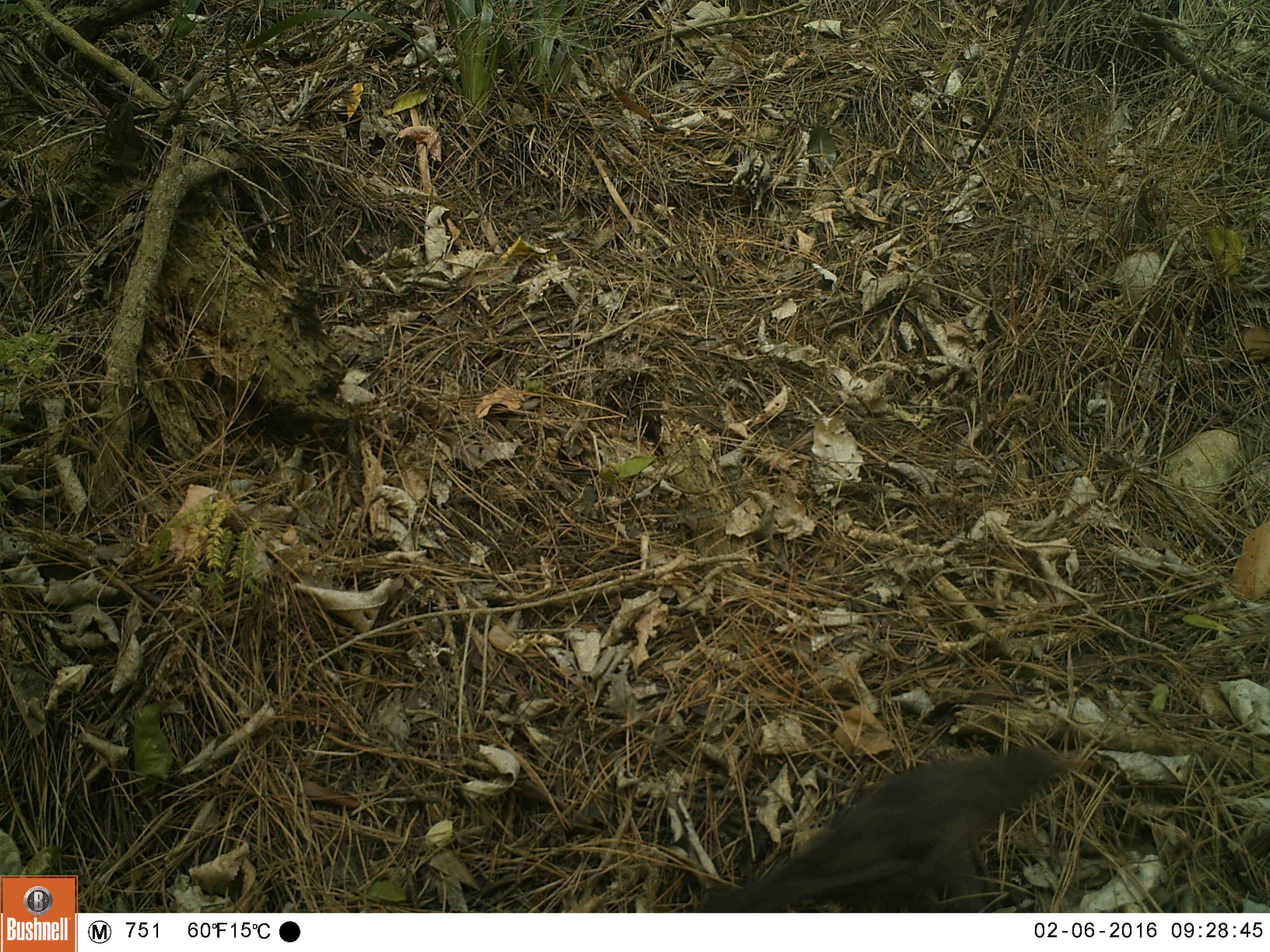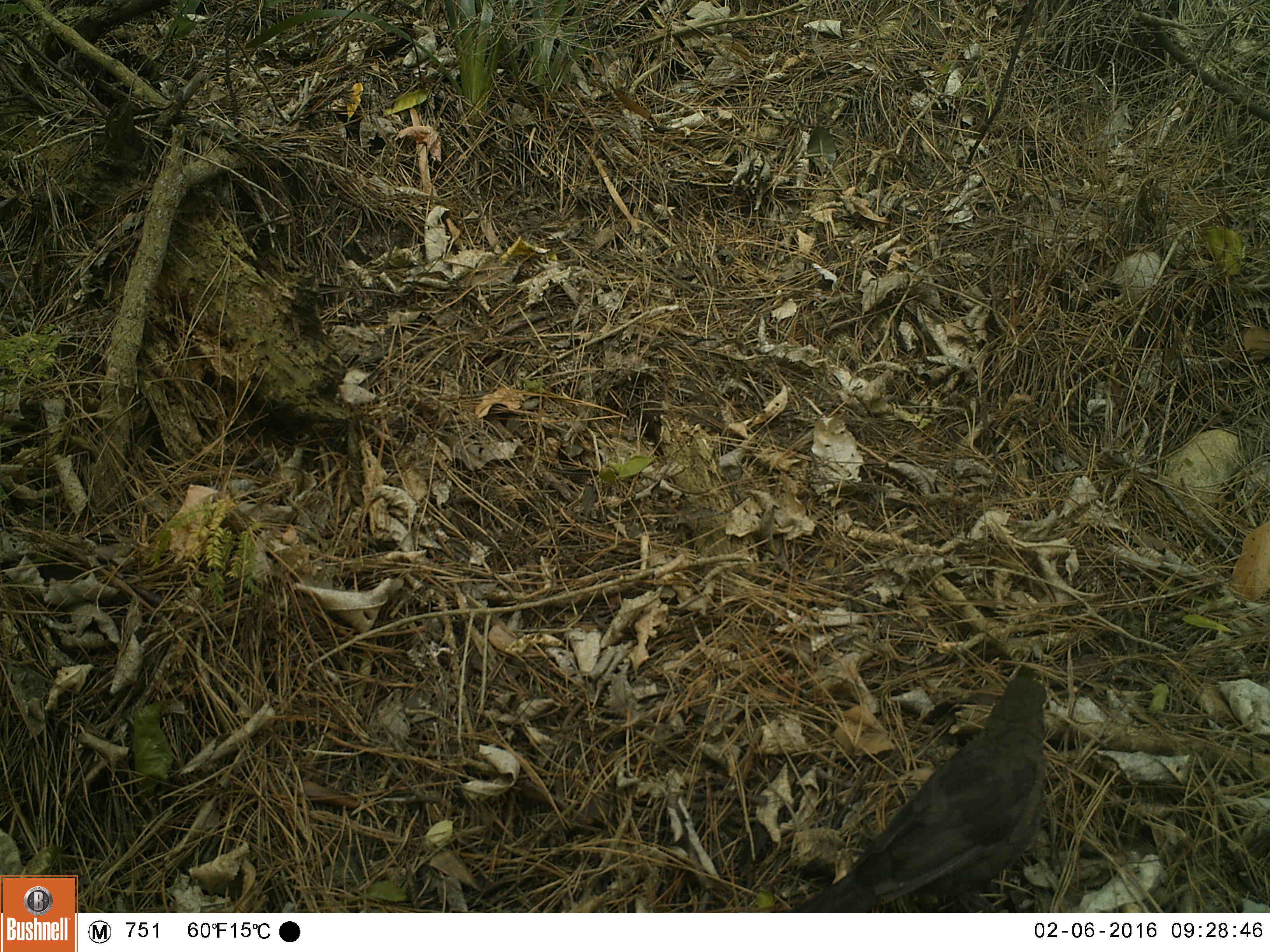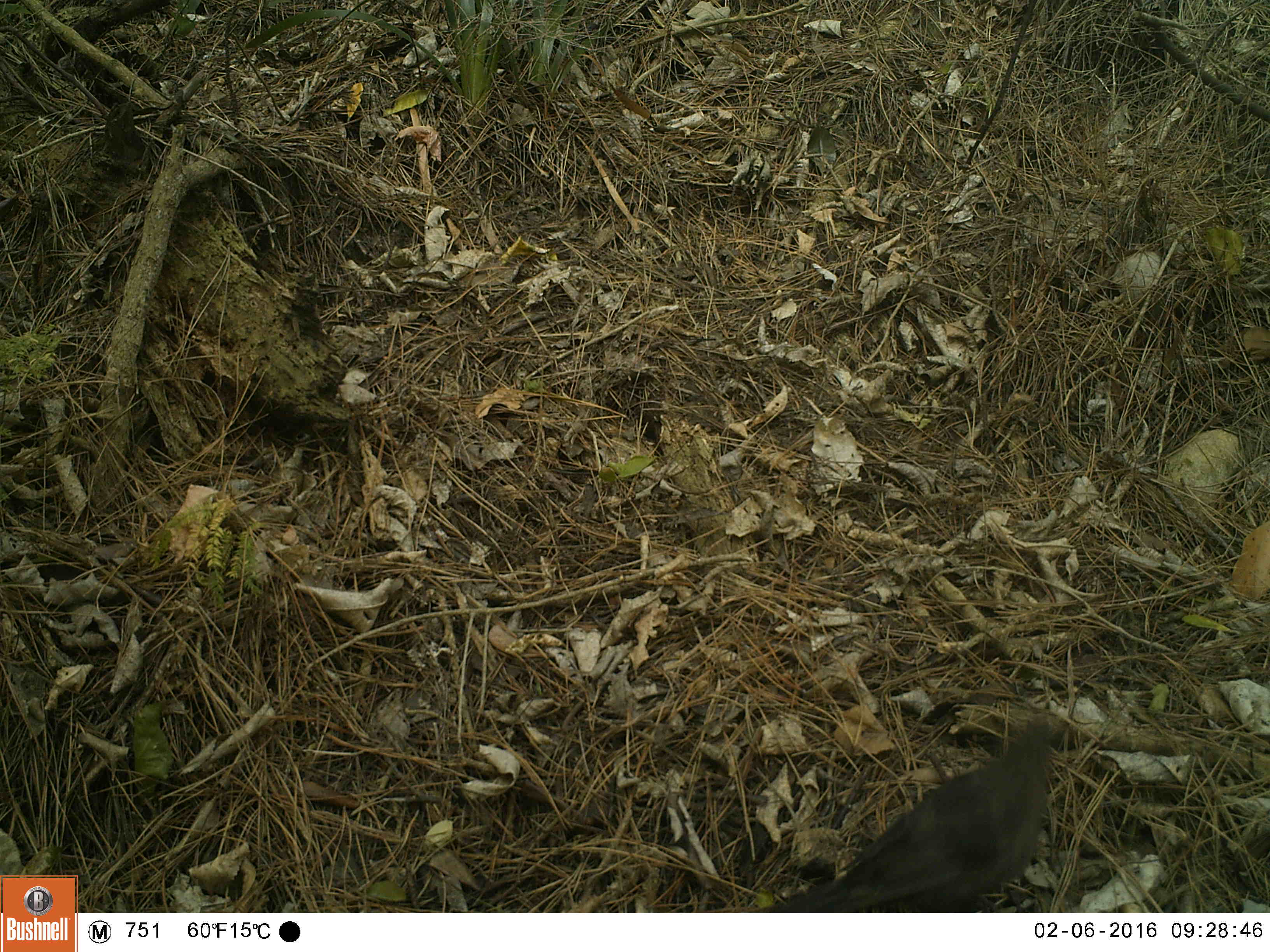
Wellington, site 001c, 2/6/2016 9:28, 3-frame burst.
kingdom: Animalia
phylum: Chordata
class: Aves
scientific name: Aves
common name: bird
Bird (Aves).